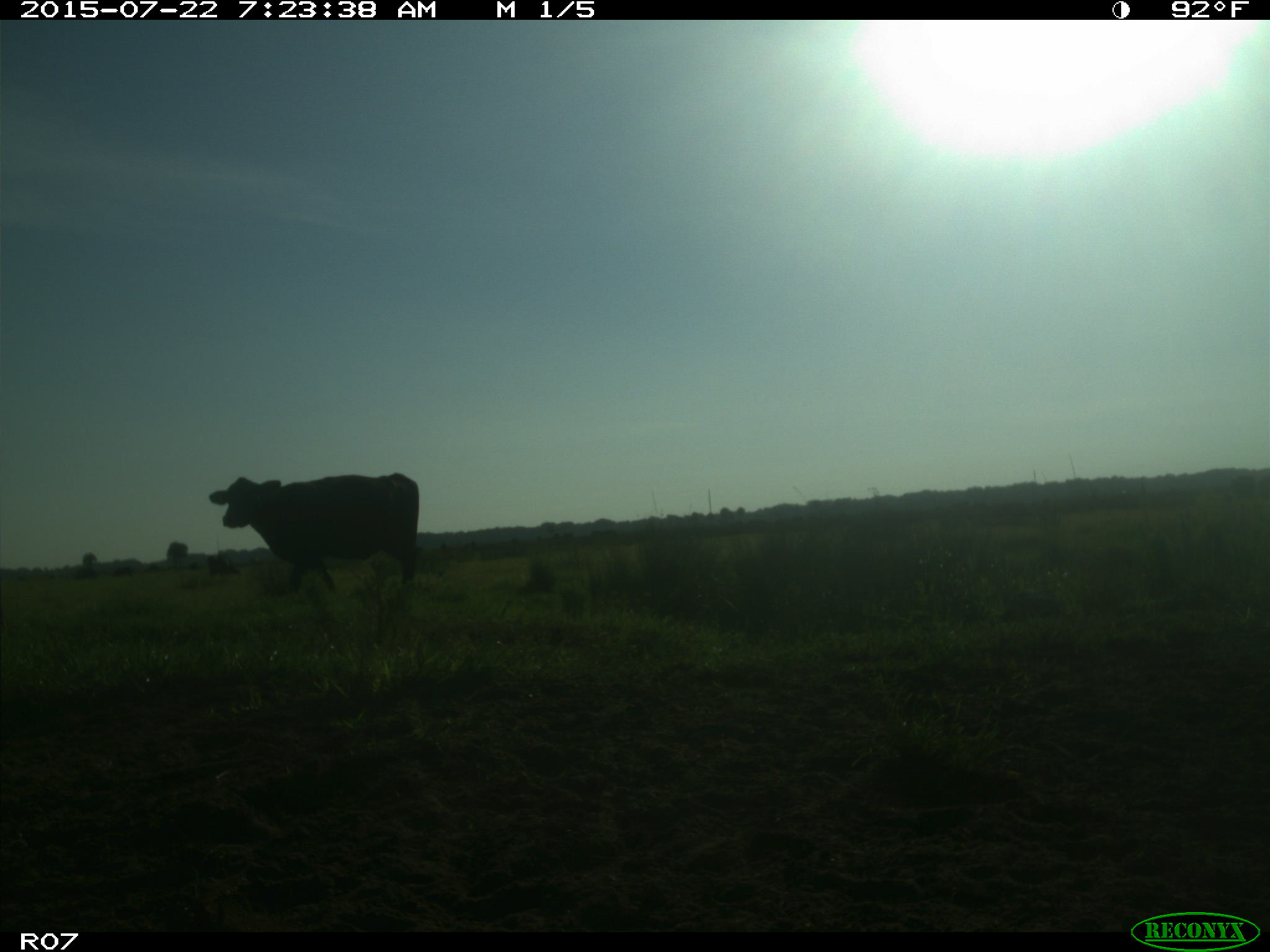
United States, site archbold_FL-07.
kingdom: Animalia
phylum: Chordata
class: Mammalia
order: Artiodactyla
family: Suidae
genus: Sus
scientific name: Sus scrofa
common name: wild boar